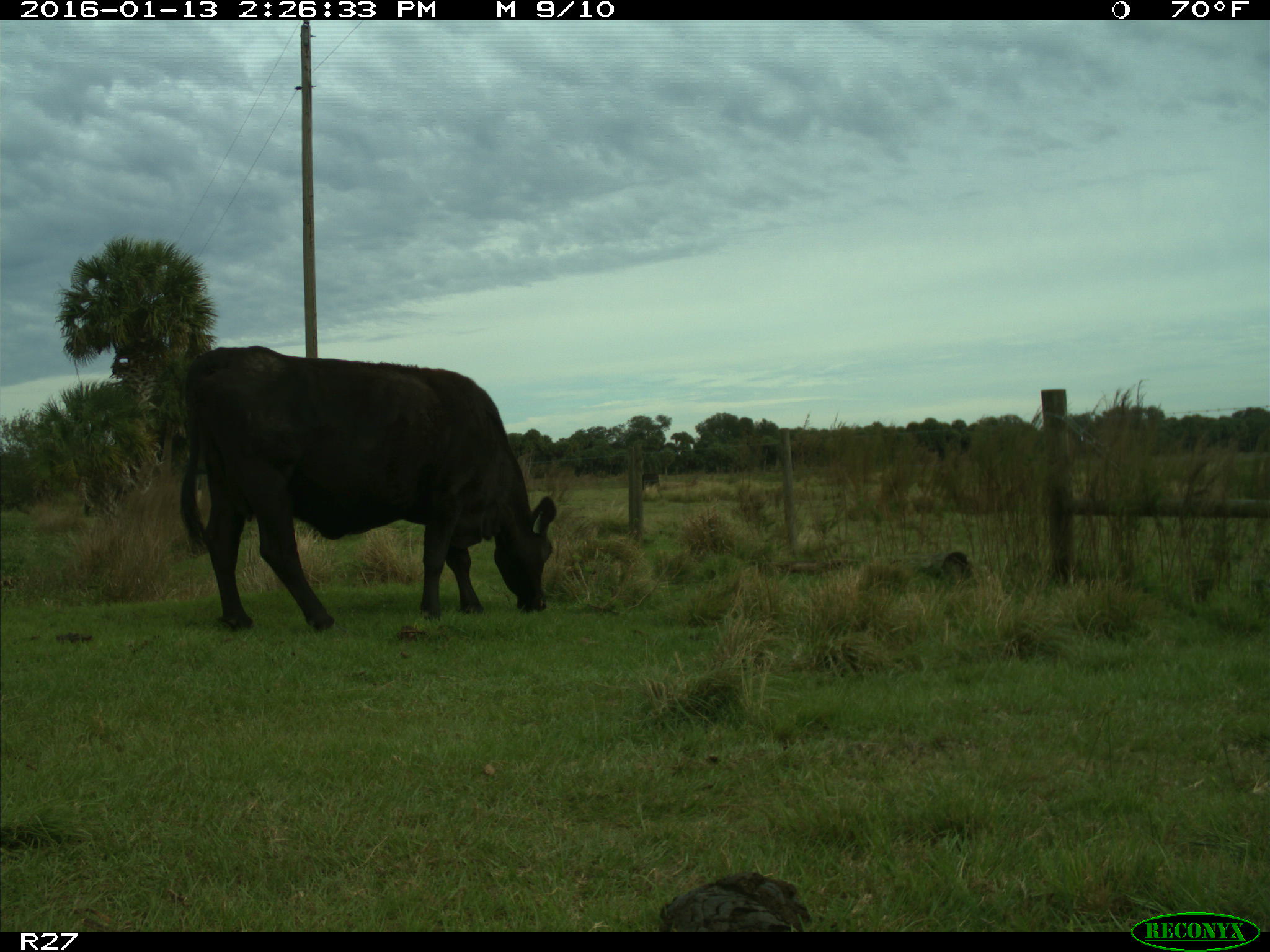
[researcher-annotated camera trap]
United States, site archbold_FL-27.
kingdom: Animalia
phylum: Chordata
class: Mammalia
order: Artiodactyla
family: Bovidae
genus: Bos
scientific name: Bos taurus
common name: domestic cow